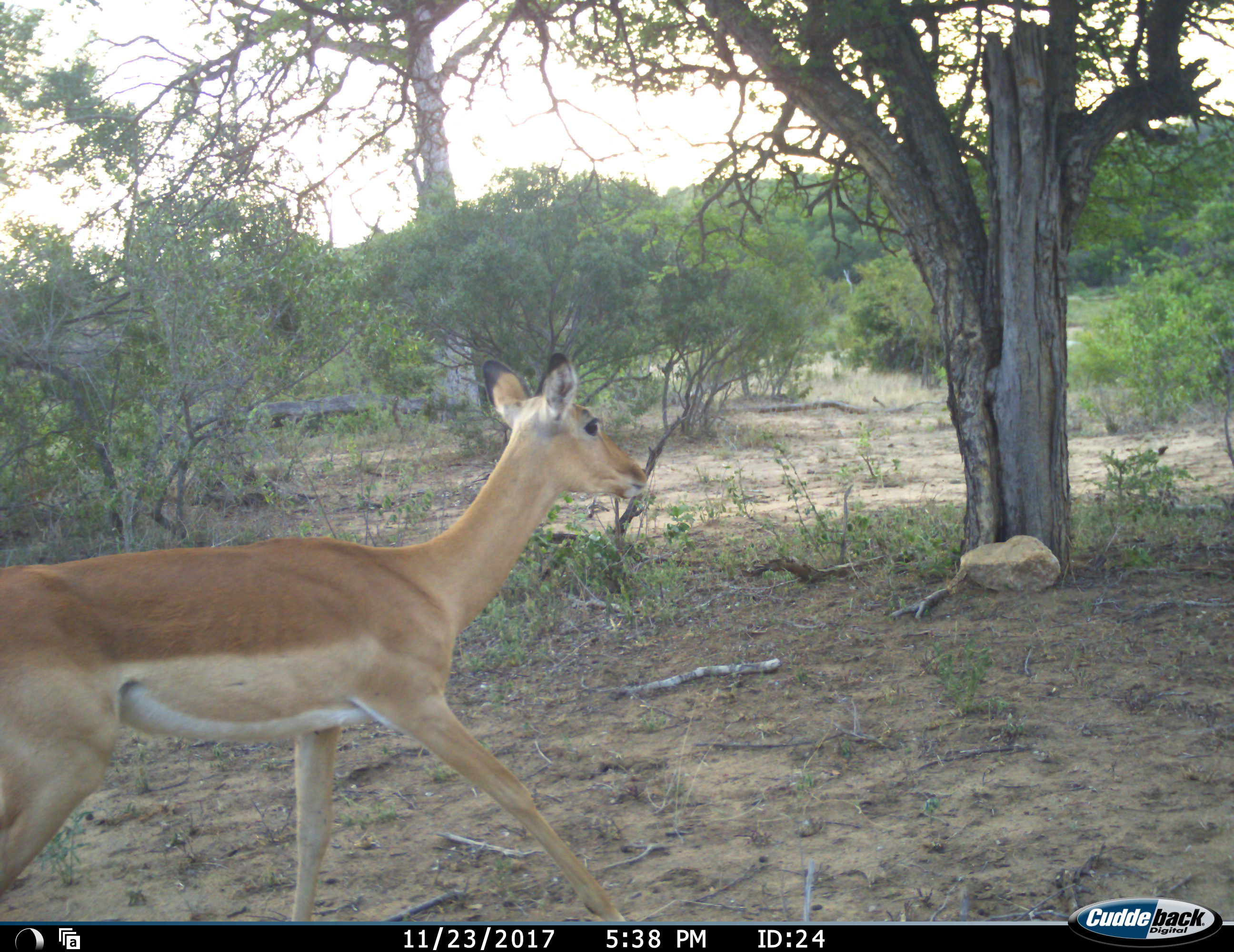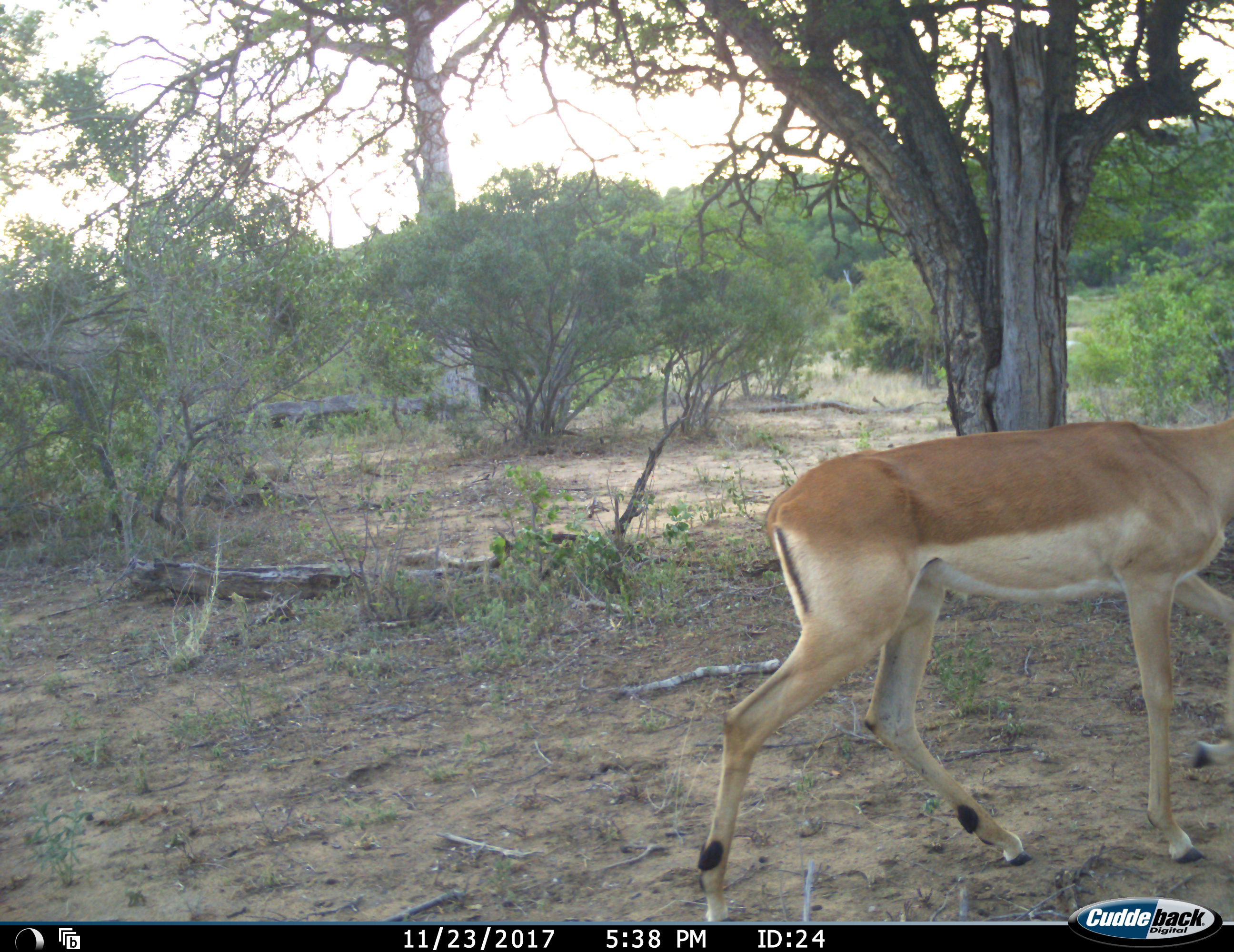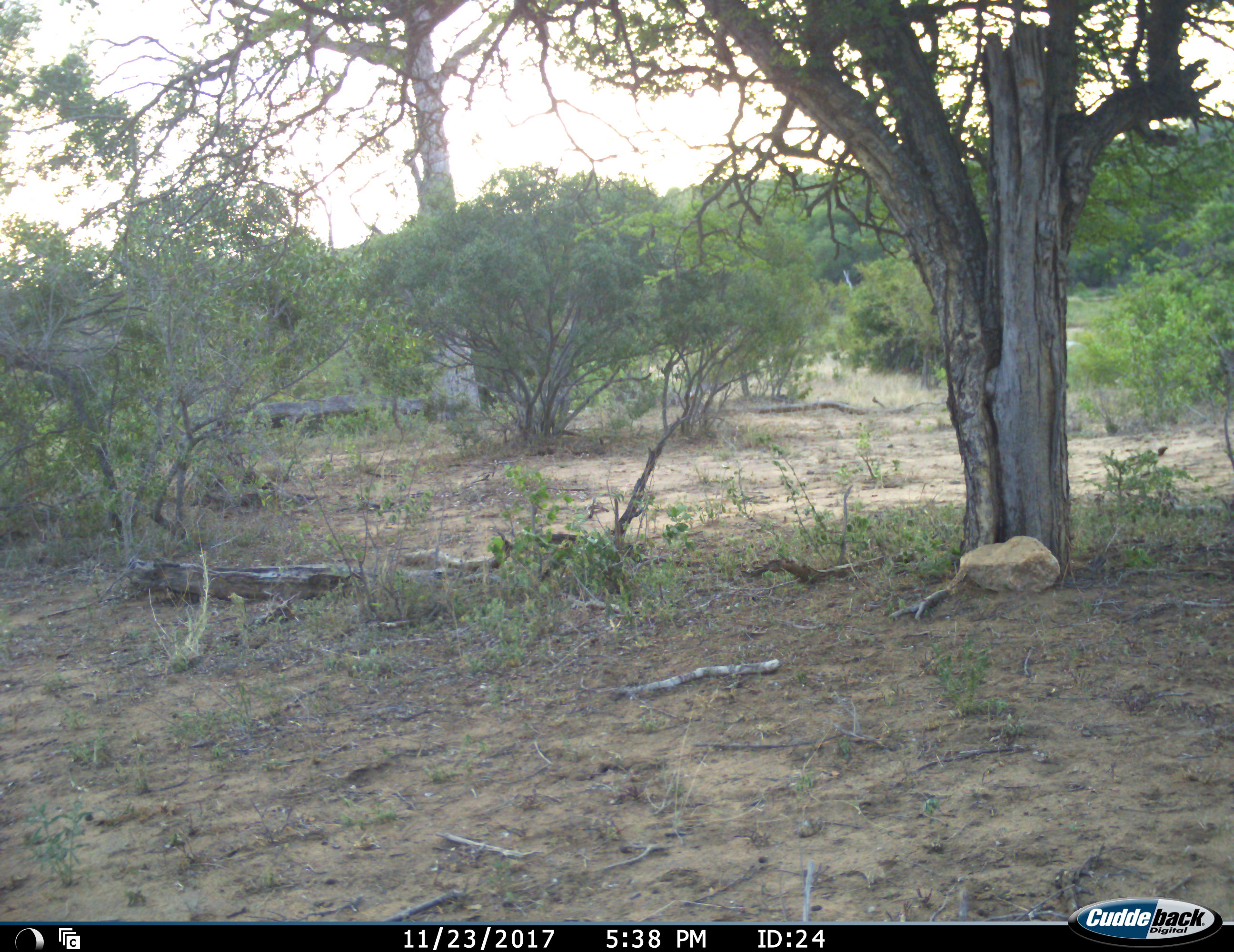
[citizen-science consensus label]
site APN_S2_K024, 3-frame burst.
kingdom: Animalia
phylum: Chordata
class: Mammalia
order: Artiodactyla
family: Bovidae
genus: Aepyceros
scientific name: Aepyceros melampus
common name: impala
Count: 1.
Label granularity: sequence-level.